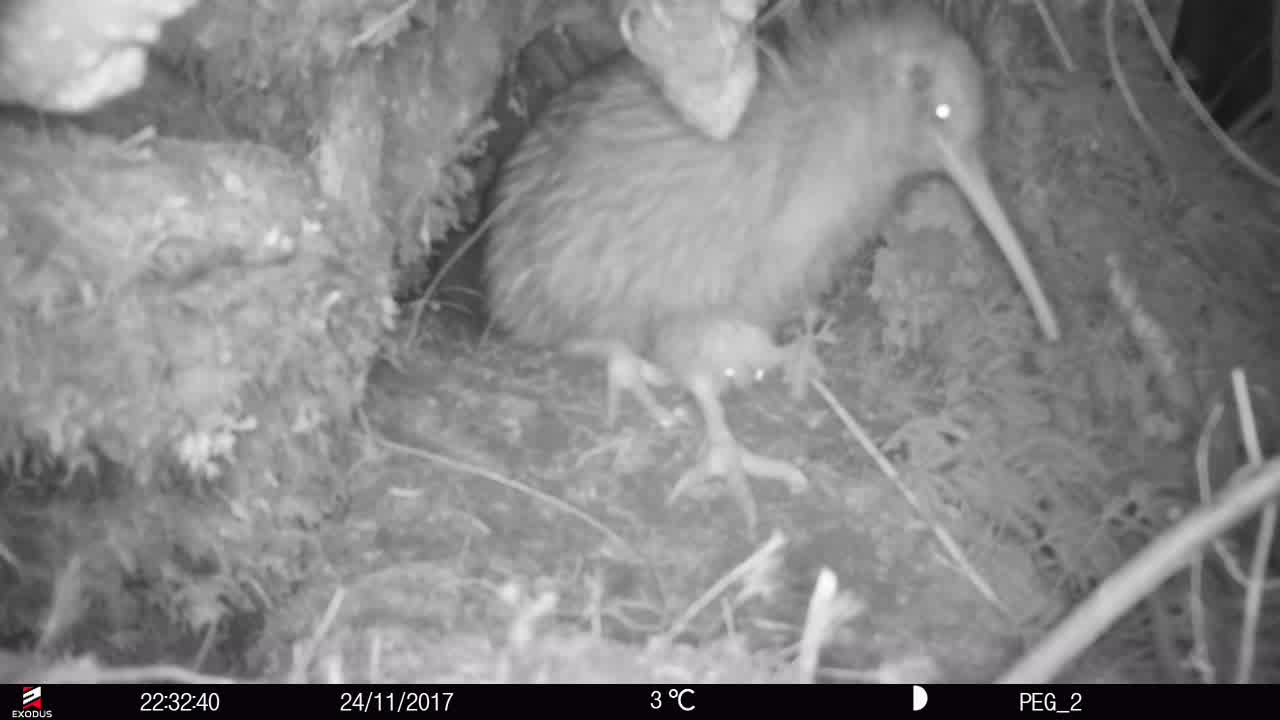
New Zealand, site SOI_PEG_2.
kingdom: Animalia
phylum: Chordata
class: Aves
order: Apterygiformes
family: Apterygidae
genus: Apteryx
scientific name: Apteryx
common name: kiwi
Kiwi (Apteryx).